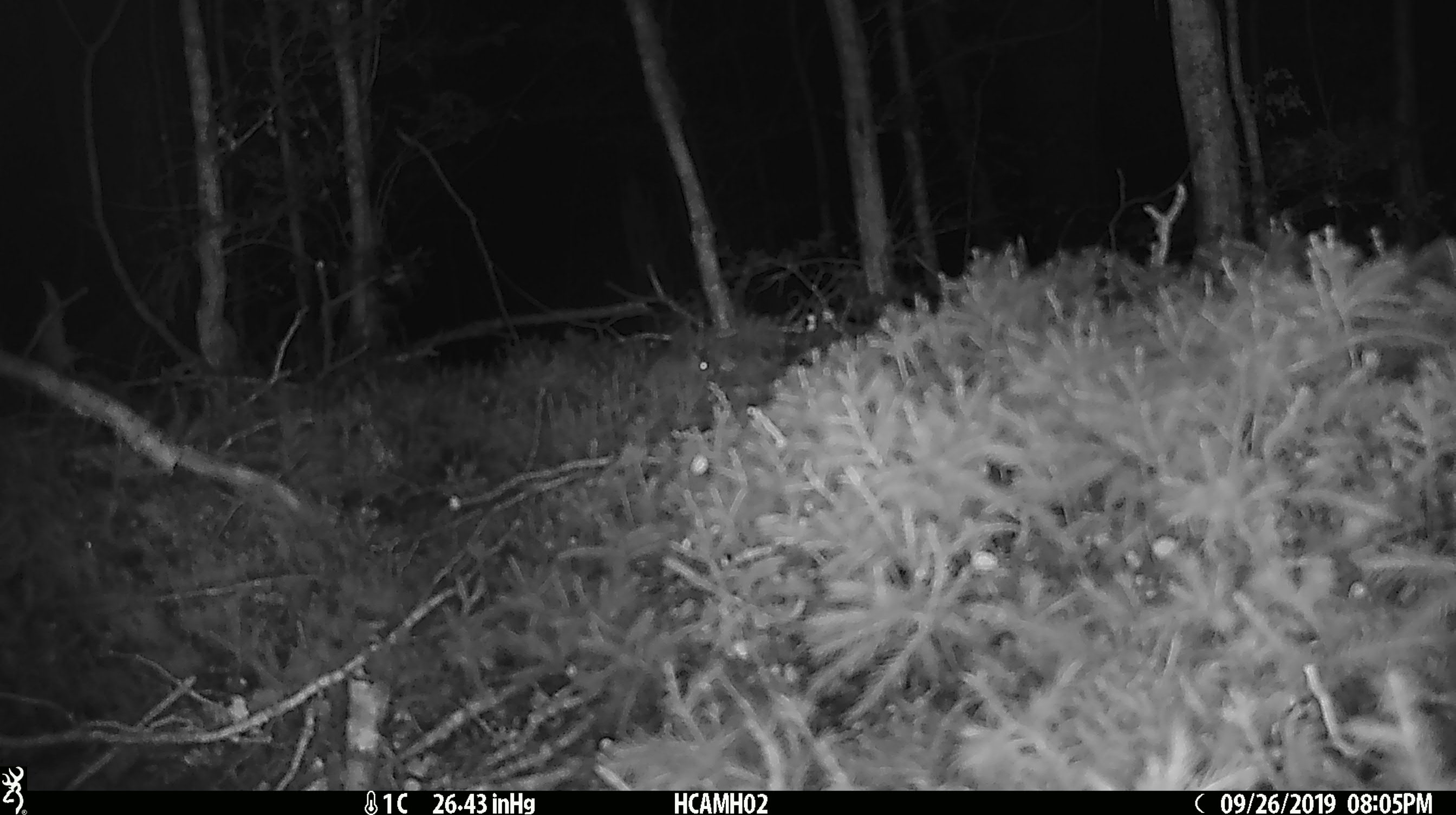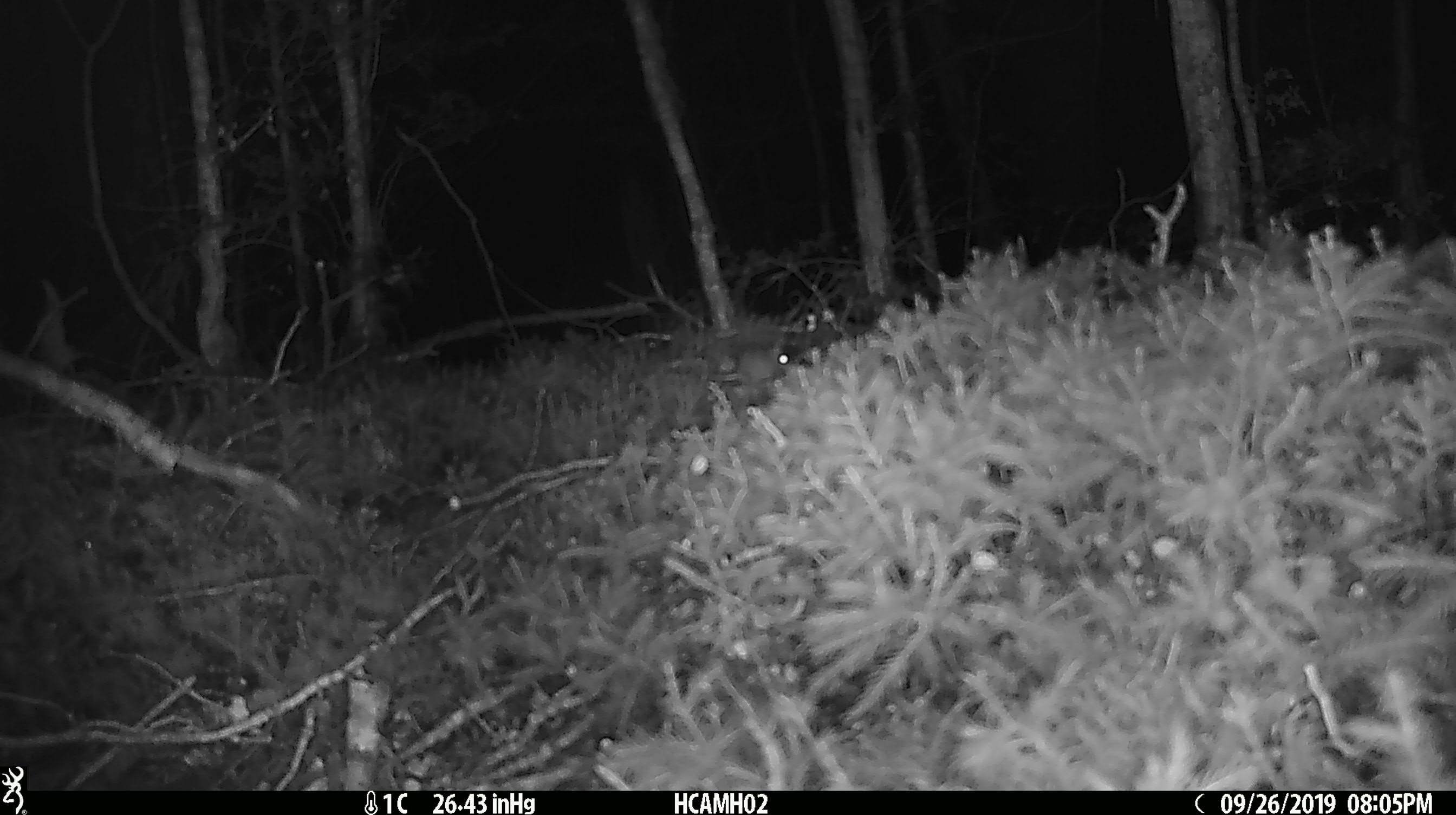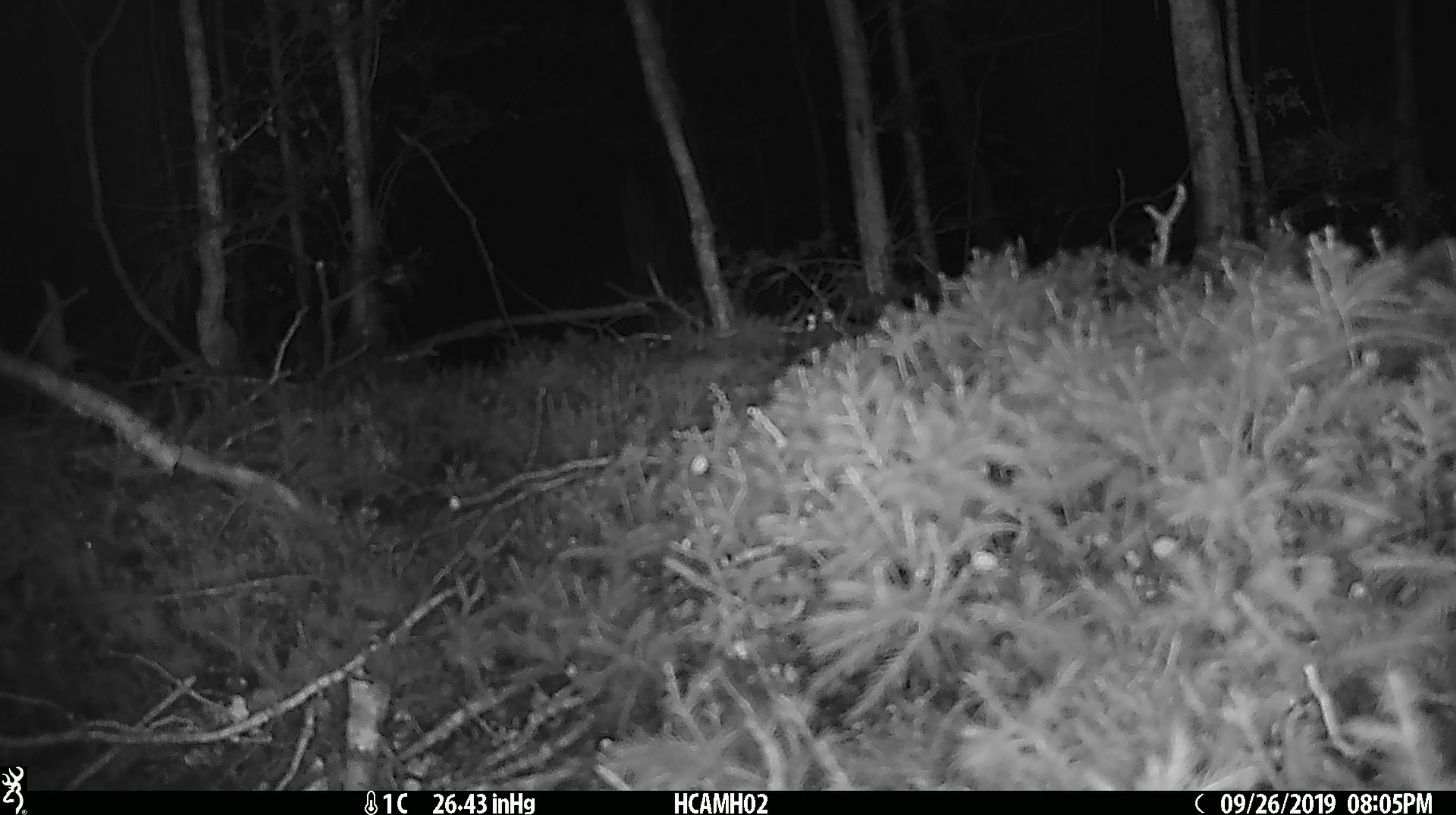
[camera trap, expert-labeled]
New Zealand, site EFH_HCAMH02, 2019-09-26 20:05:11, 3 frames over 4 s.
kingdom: Animalia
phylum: Chordata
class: Mammalia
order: Rodentia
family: Muridae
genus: Mus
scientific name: Mus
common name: mouse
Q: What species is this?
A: Mouse (Mus).